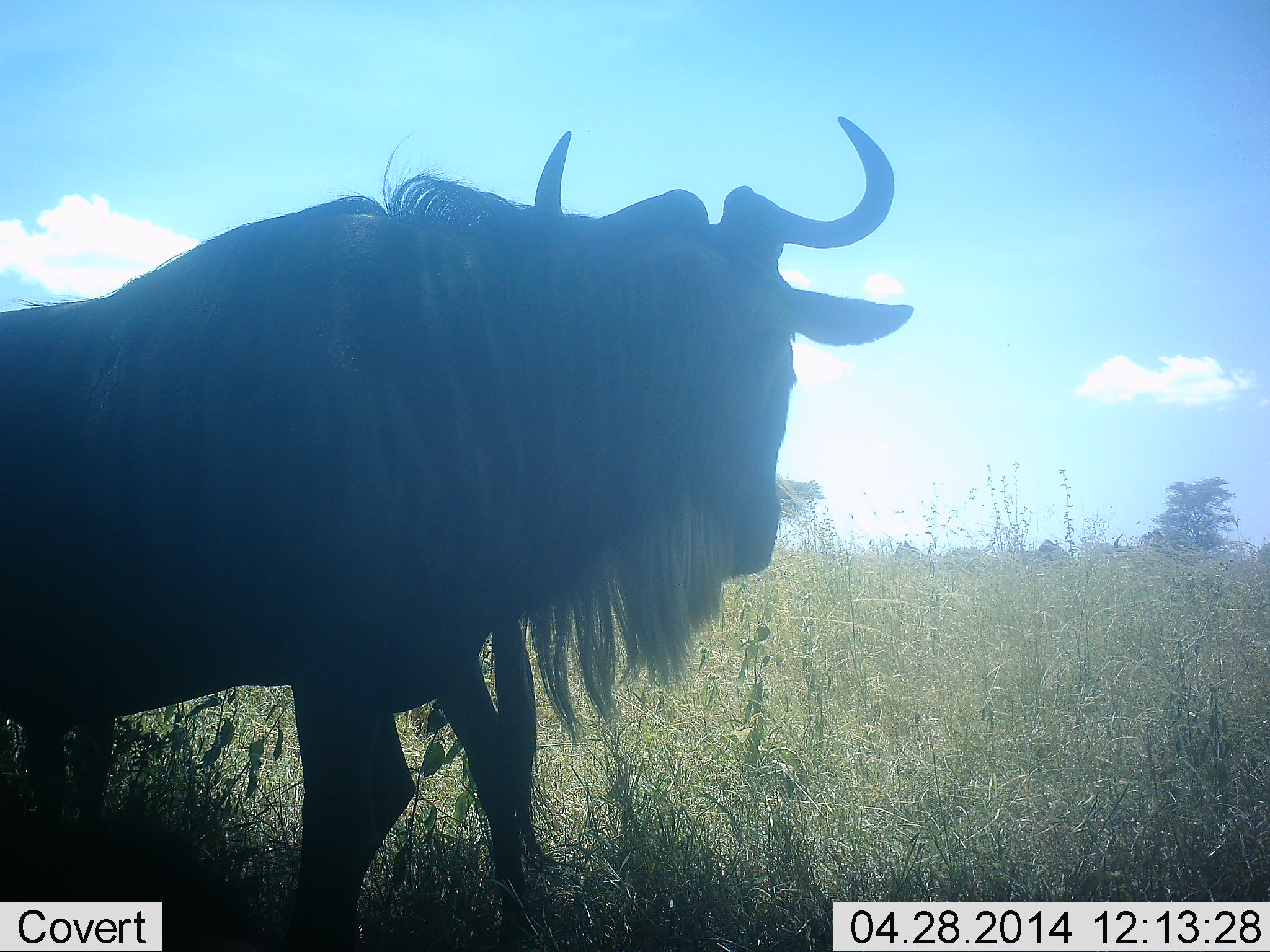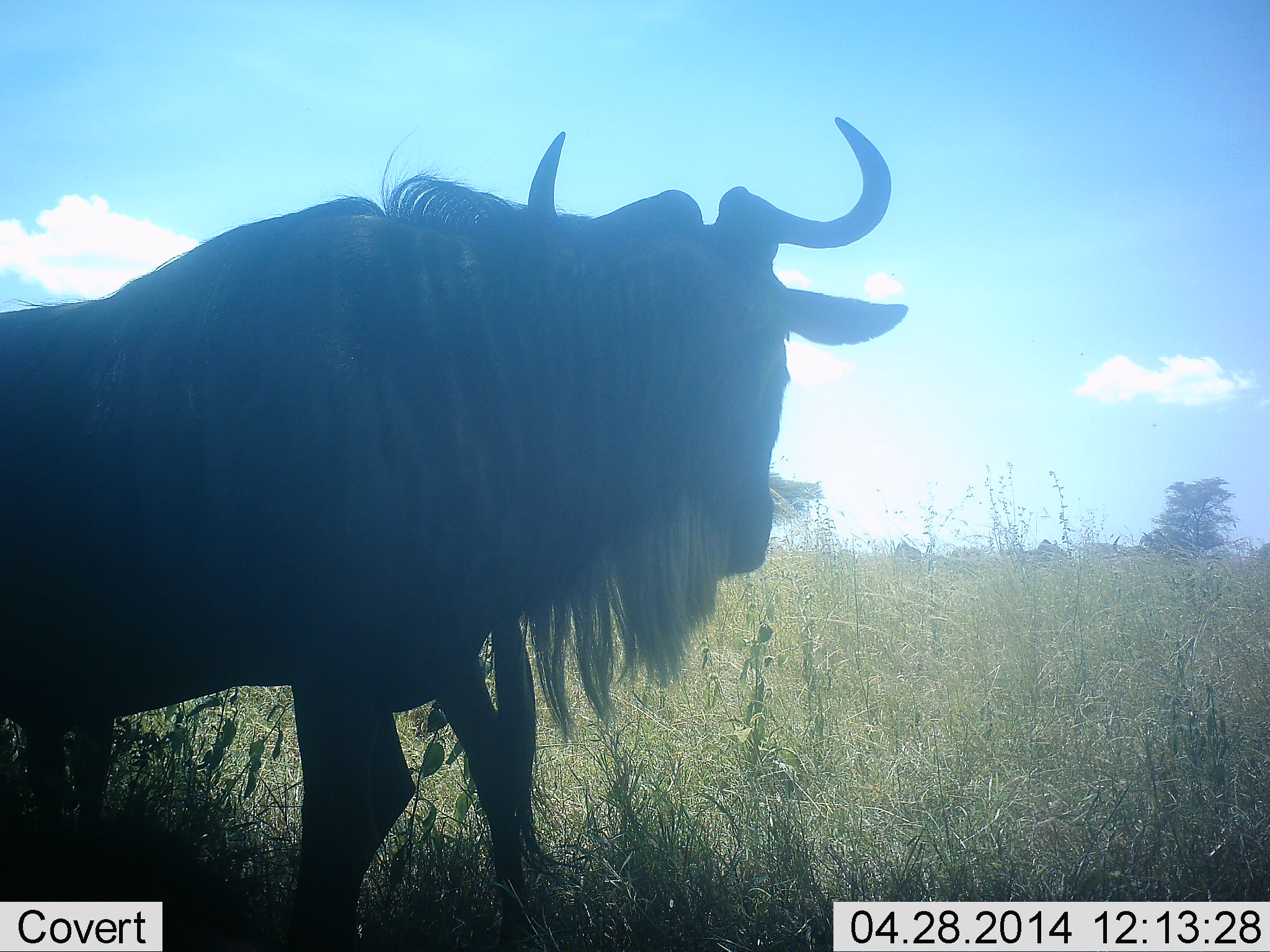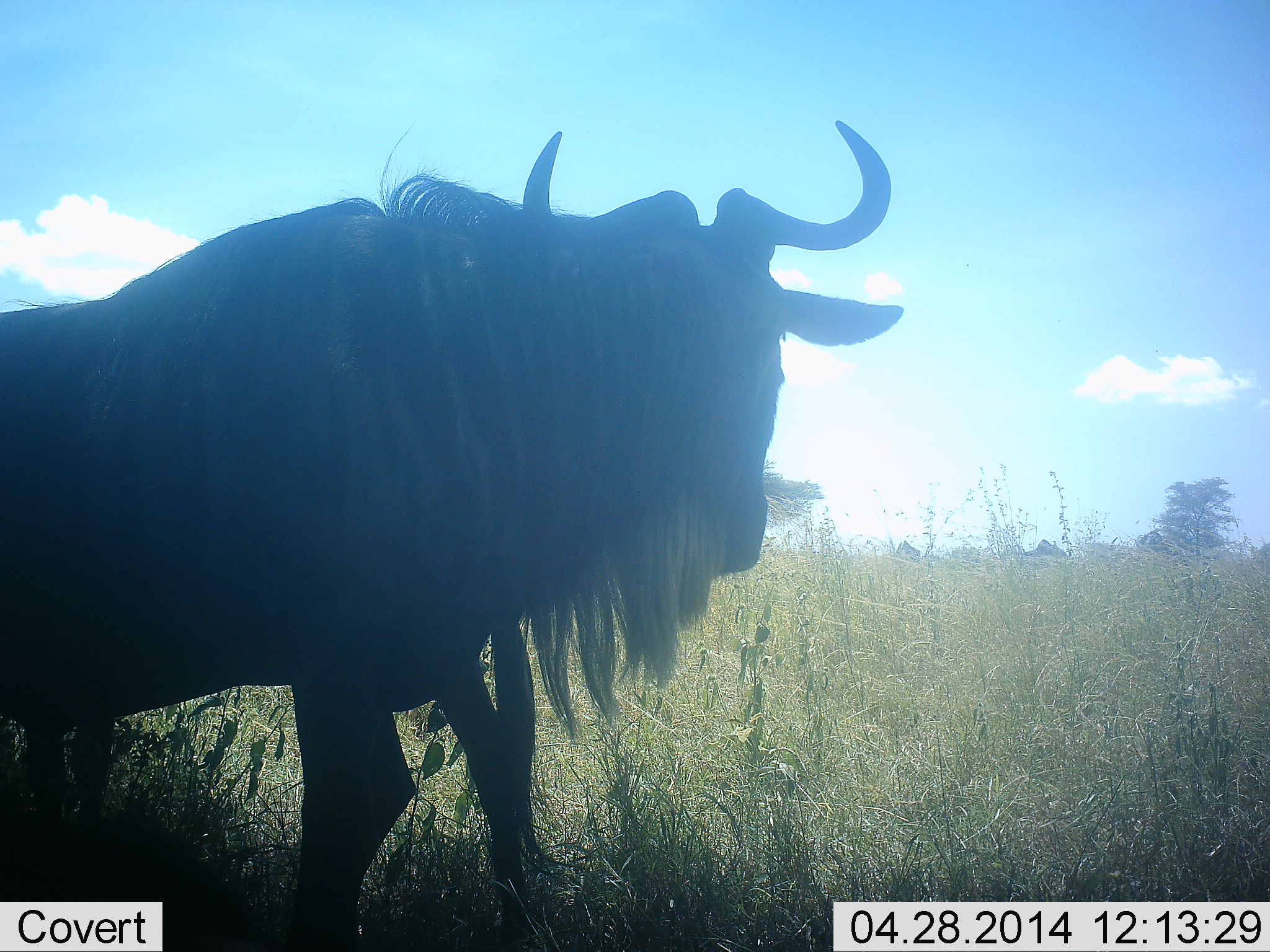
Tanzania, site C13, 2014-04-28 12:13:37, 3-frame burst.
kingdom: Animalia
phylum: Chordata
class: Mammalia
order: Artiodactyla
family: Bovidae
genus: Connochaetes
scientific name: Connochaetes taurinus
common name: blue wildebeest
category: wildebeest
Wildebeest (blue wildebeest) (Connochaetes taurinus), count 1. Behavior (volunteer vote fractions): standing 100%, resting 0%, moving 0%, interacting 0%. Young present (vote fraction): 0%. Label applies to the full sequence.